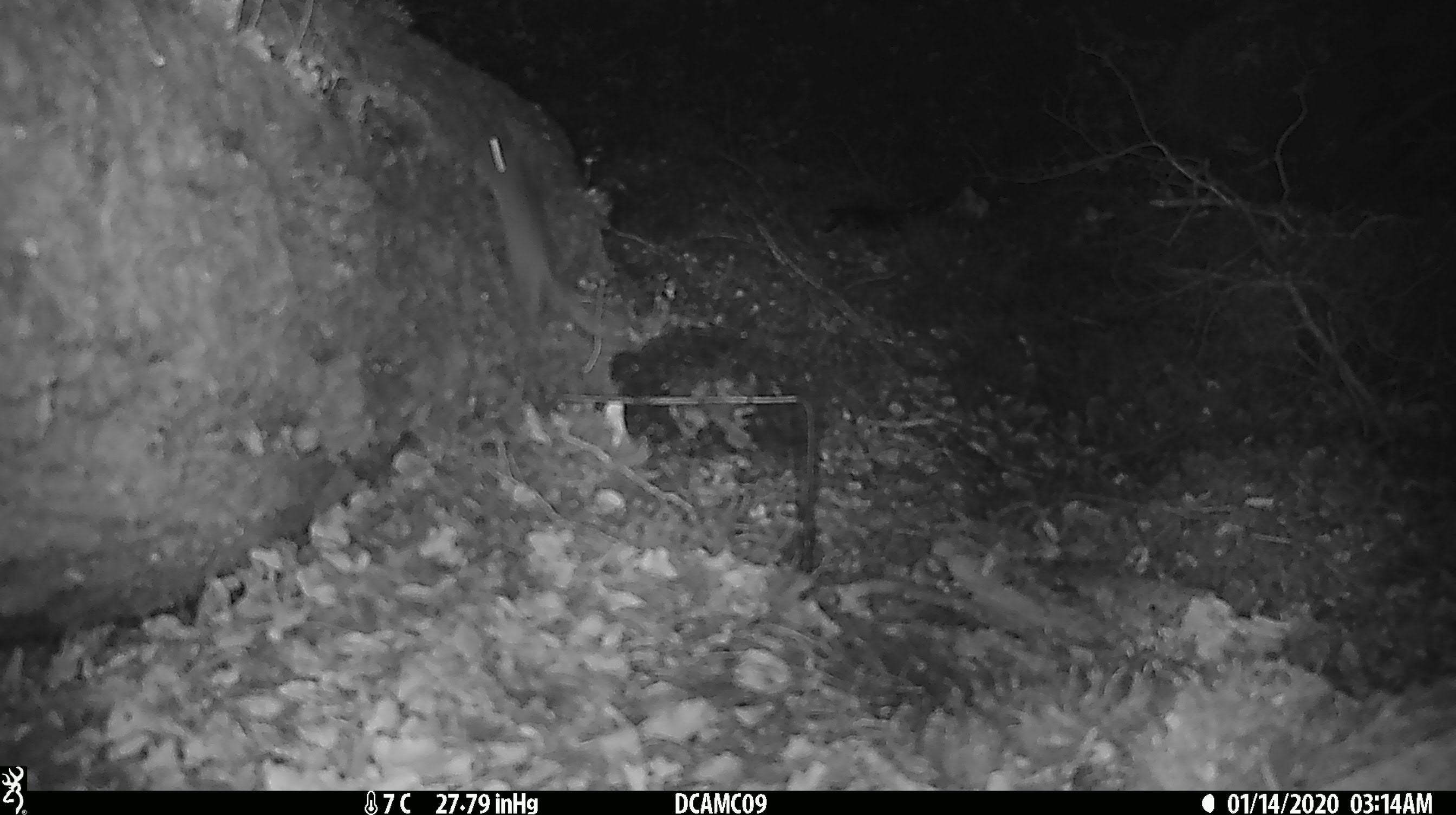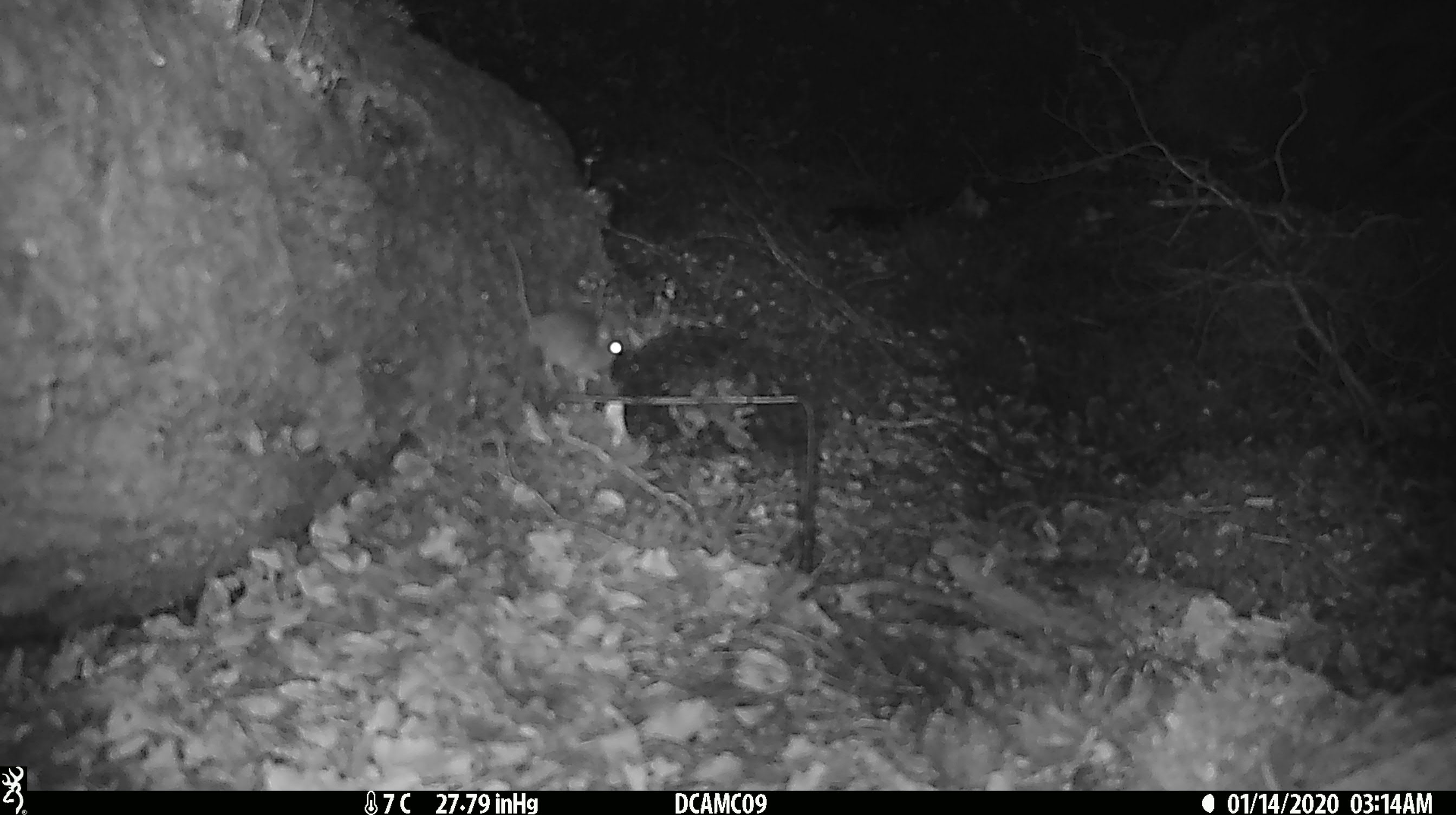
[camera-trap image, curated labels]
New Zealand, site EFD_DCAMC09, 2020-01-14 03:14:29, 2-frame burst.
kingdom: Animalia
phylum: Chordata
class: Mammalia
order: Rodentia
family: Muridae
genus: Mus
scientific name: Mus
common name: mouse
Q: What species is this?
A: Mouse (Mus).